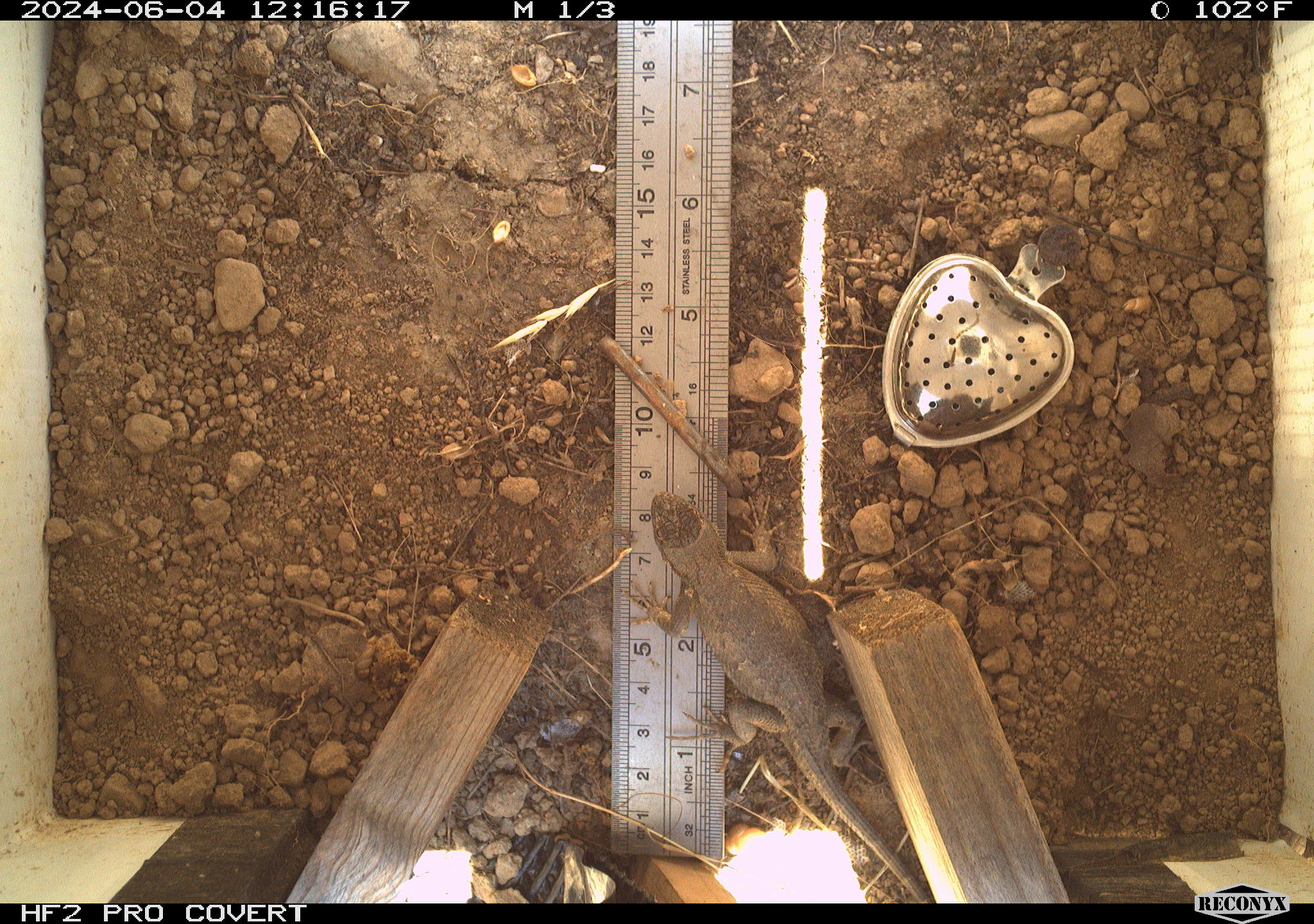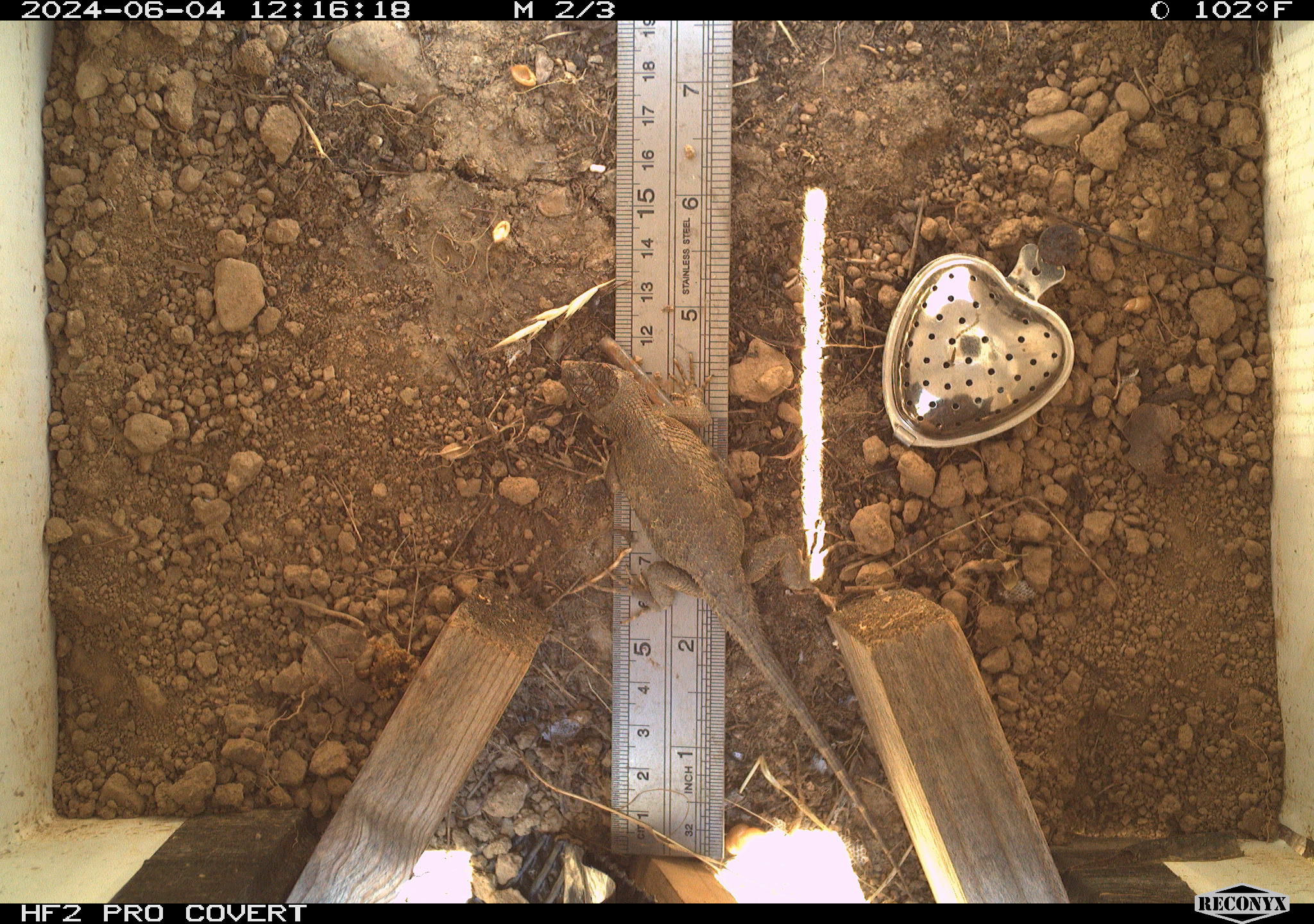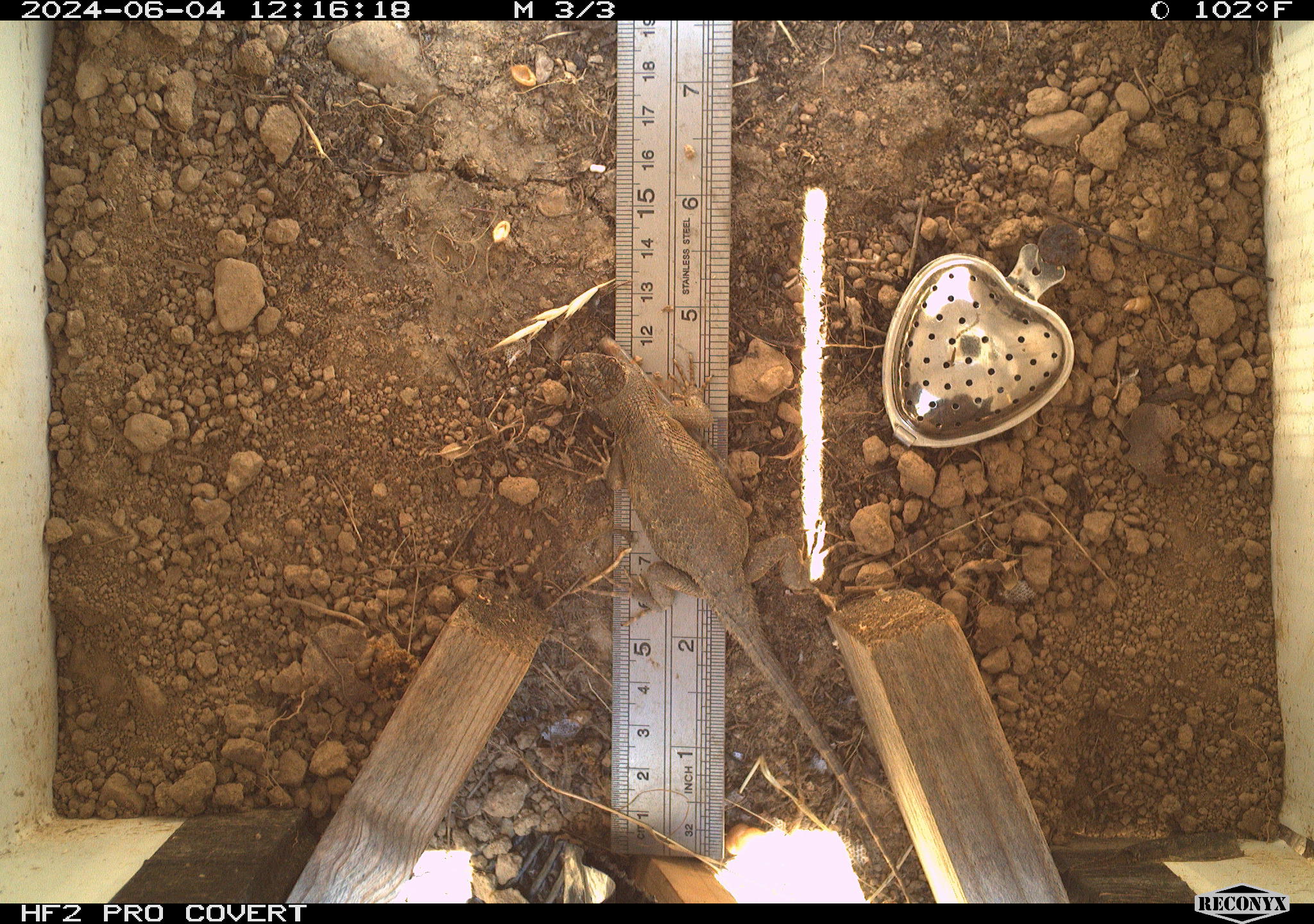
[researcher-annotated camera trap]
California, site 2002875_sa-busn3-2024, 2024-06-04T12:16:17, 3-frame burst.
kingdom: Animalia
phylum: Chordata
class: Reptilia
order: Squamata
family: Phrynosomatidae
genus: Sceloporus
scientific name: Sceloporus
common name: spiny lizards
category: sceloporus species